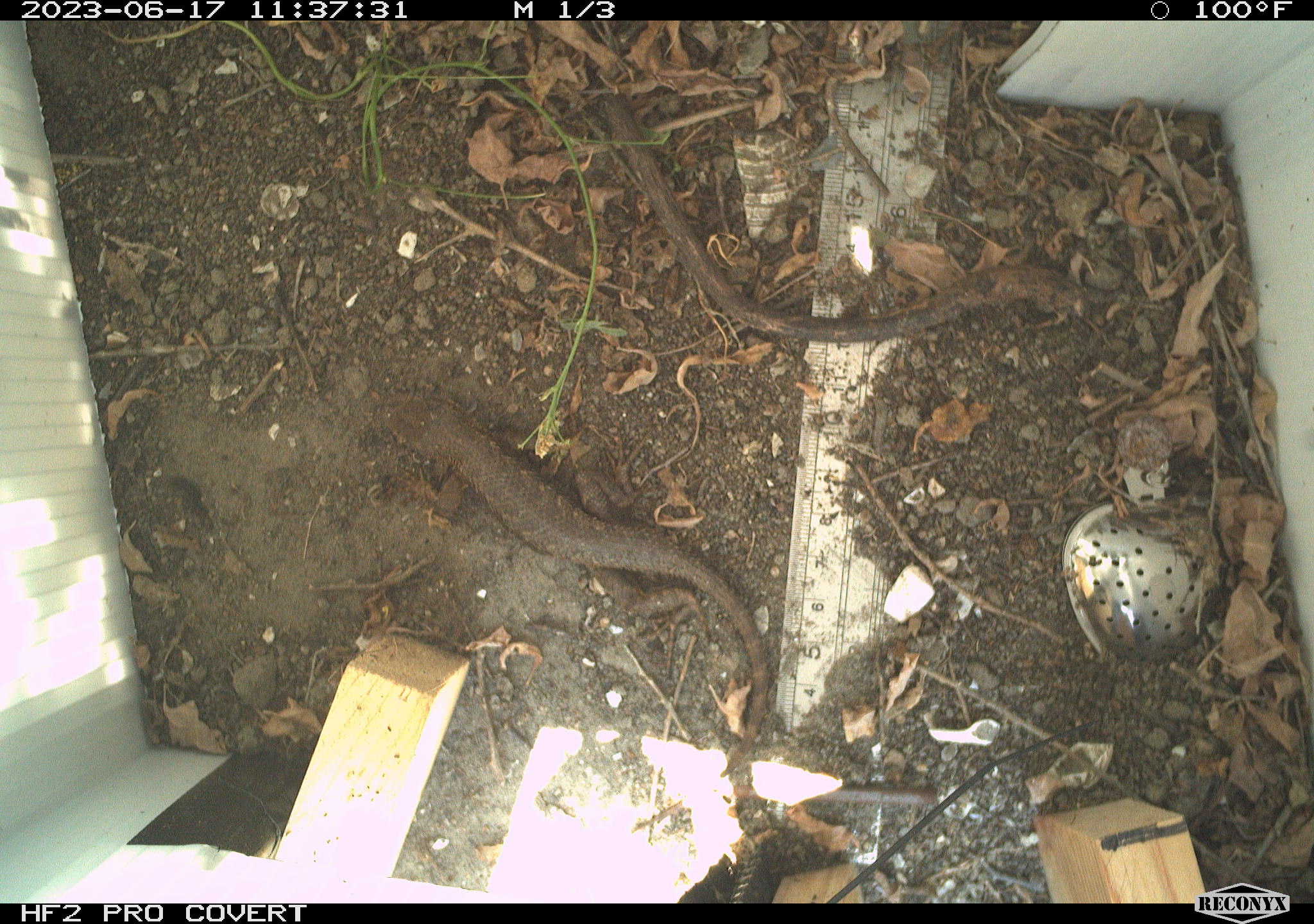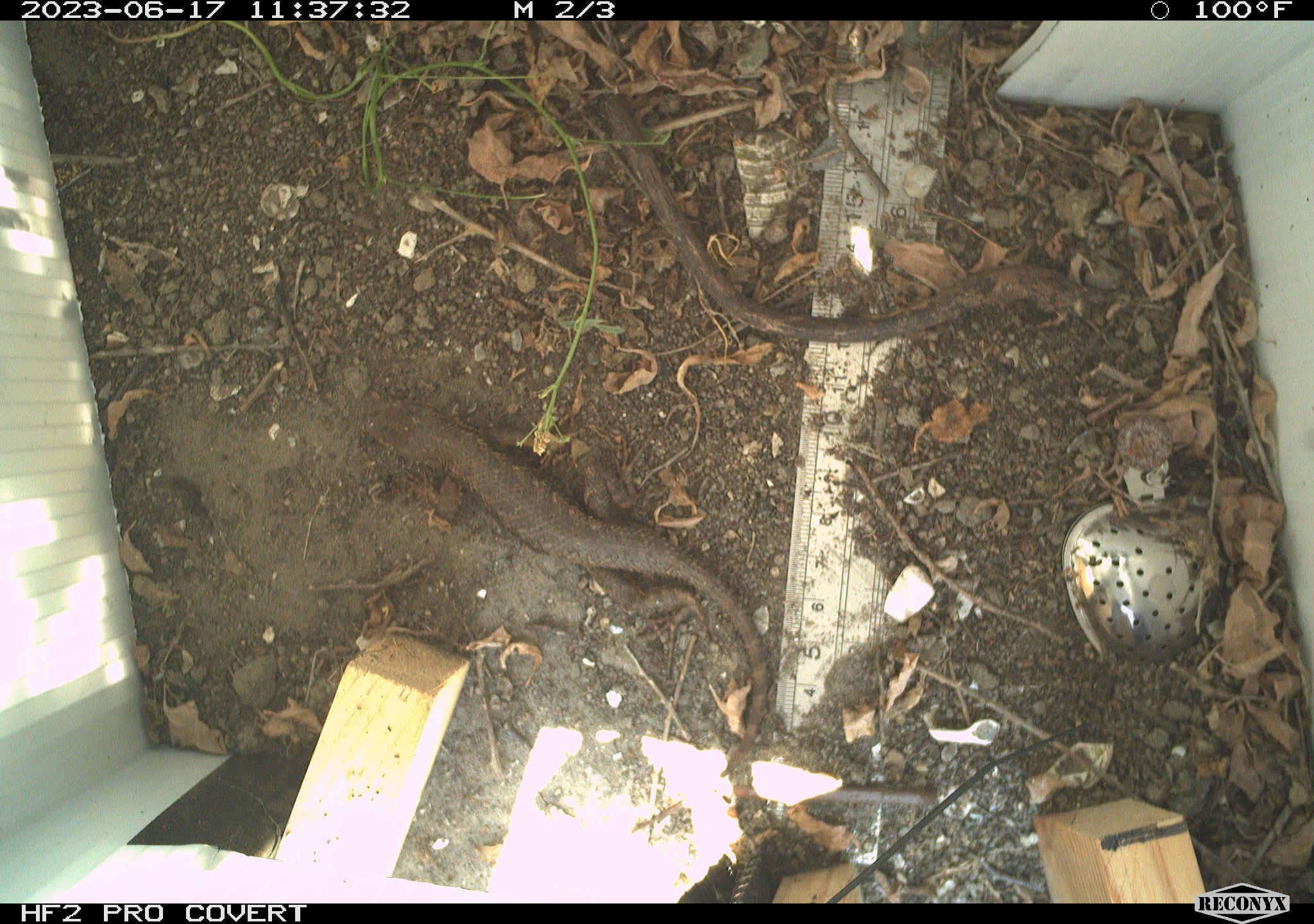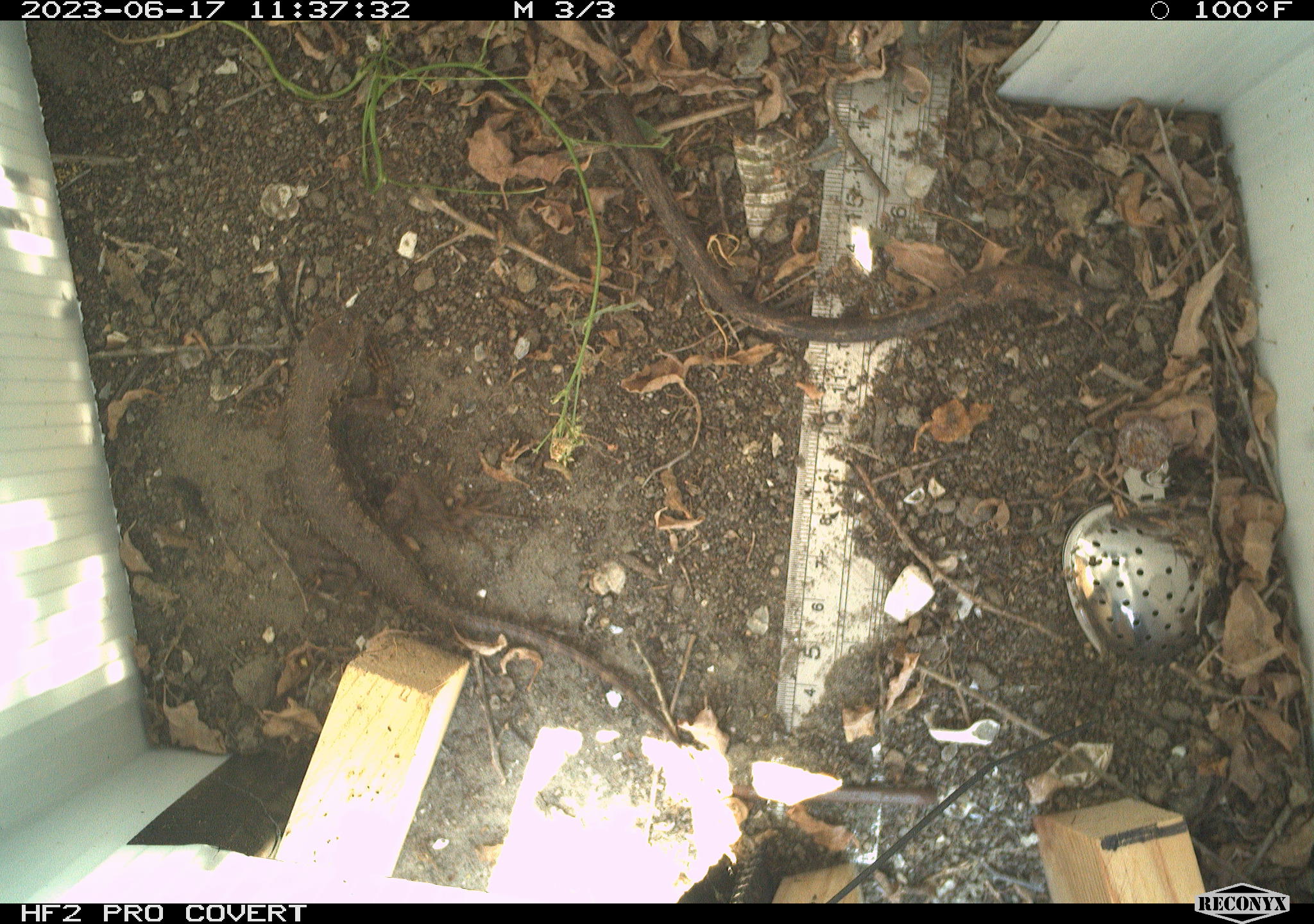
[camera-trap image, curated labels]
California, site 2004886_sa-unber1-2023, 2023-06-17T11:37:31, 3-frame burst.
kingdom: Animalia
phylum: Chordata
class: Reptilia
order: Squamata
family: Phrynosomatidae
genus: Sceloporus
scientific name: Sceloporus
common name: spiny lizards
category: sceloporus species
Sceloporus species (spiny lizards) (Sceloporus).